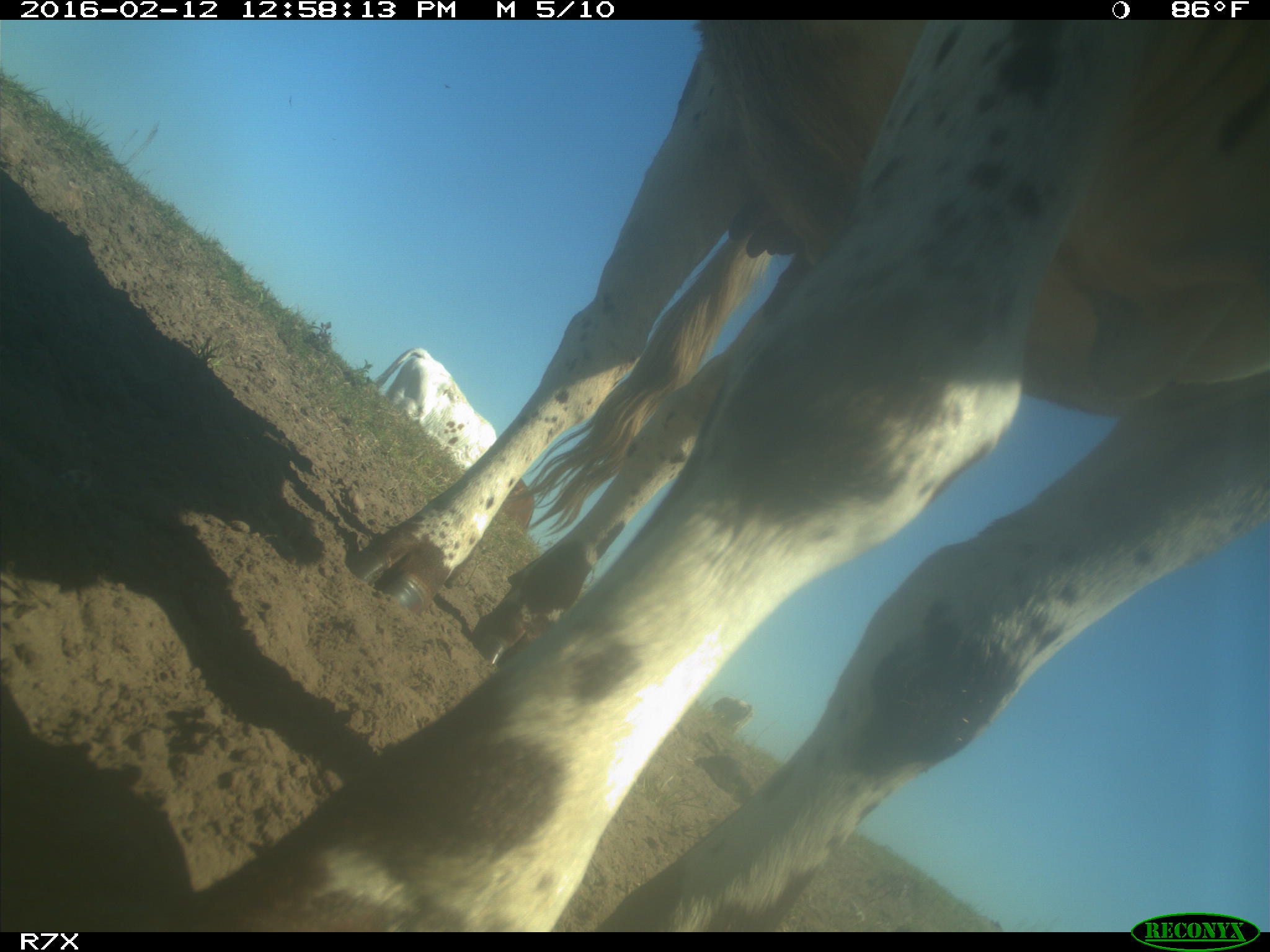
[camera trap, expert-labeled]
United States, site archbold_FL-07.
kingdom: Animalia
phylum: Chordata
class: Mammalia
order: Artiodactyla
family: Bovidae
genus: Bos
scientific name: Bos taurus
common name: domestic cow